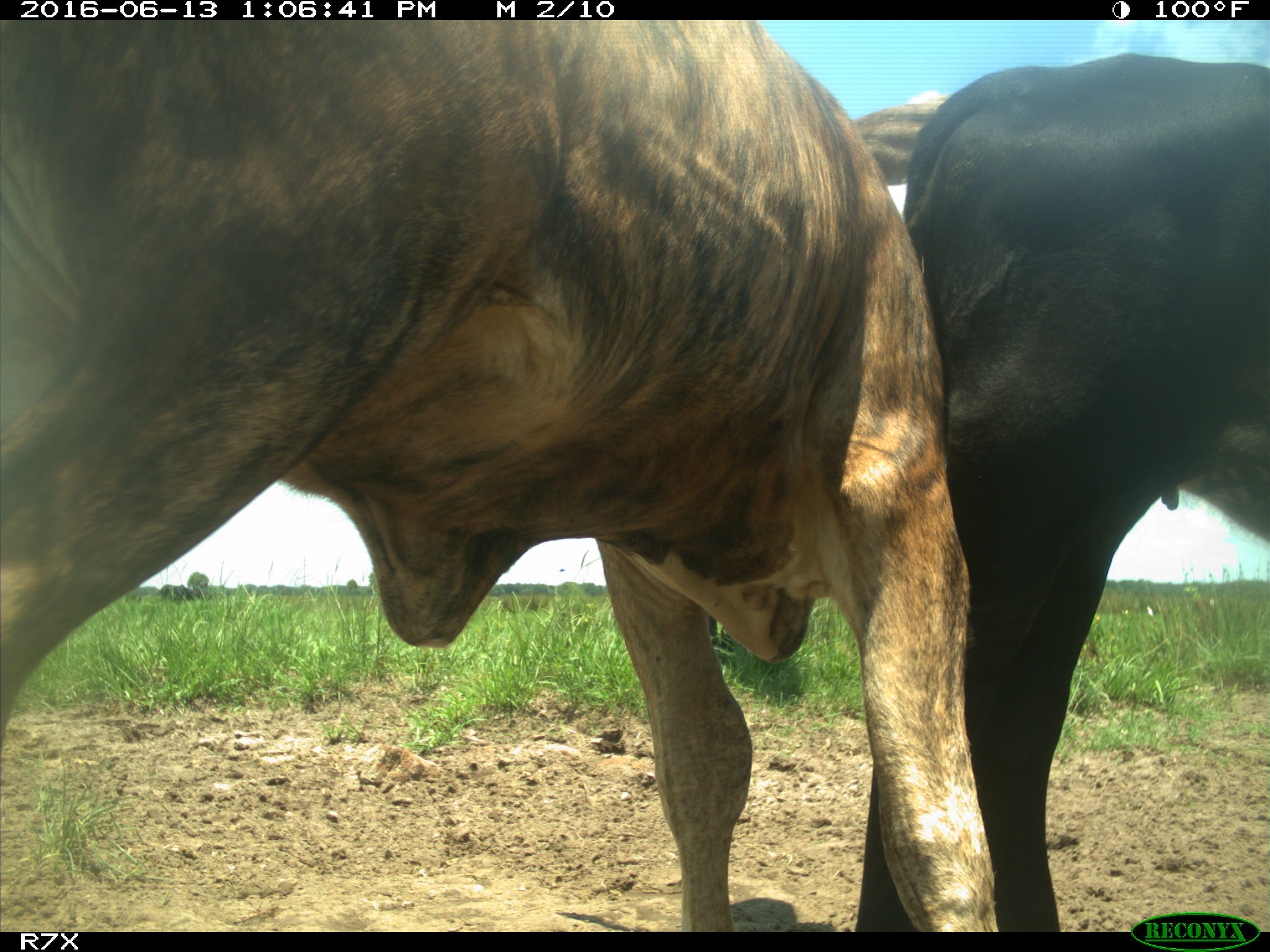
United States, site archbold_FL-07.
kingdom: Animalia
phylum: Chordata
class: Mammalia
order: Artiodactyla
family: Bovidae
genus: Bos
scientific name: Bos taurus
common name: domestic cow